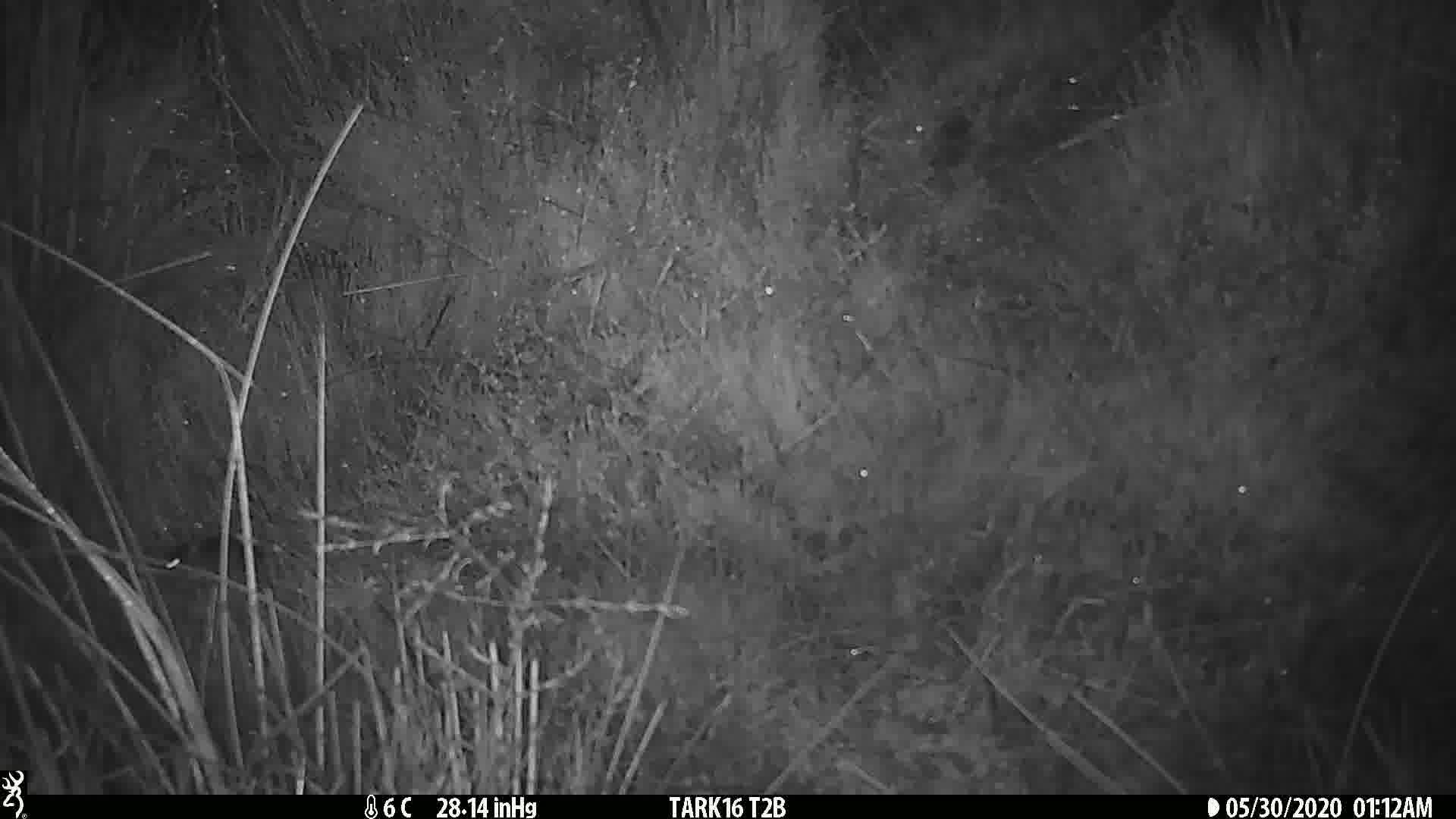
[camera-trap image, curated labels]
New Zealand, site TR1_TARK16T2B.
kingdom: Animalia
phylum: Chordata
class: Mammalia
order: Rodentia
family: Muridae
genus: Mus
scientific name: Mus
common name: mouse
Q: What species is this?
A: Mouse (Mus).